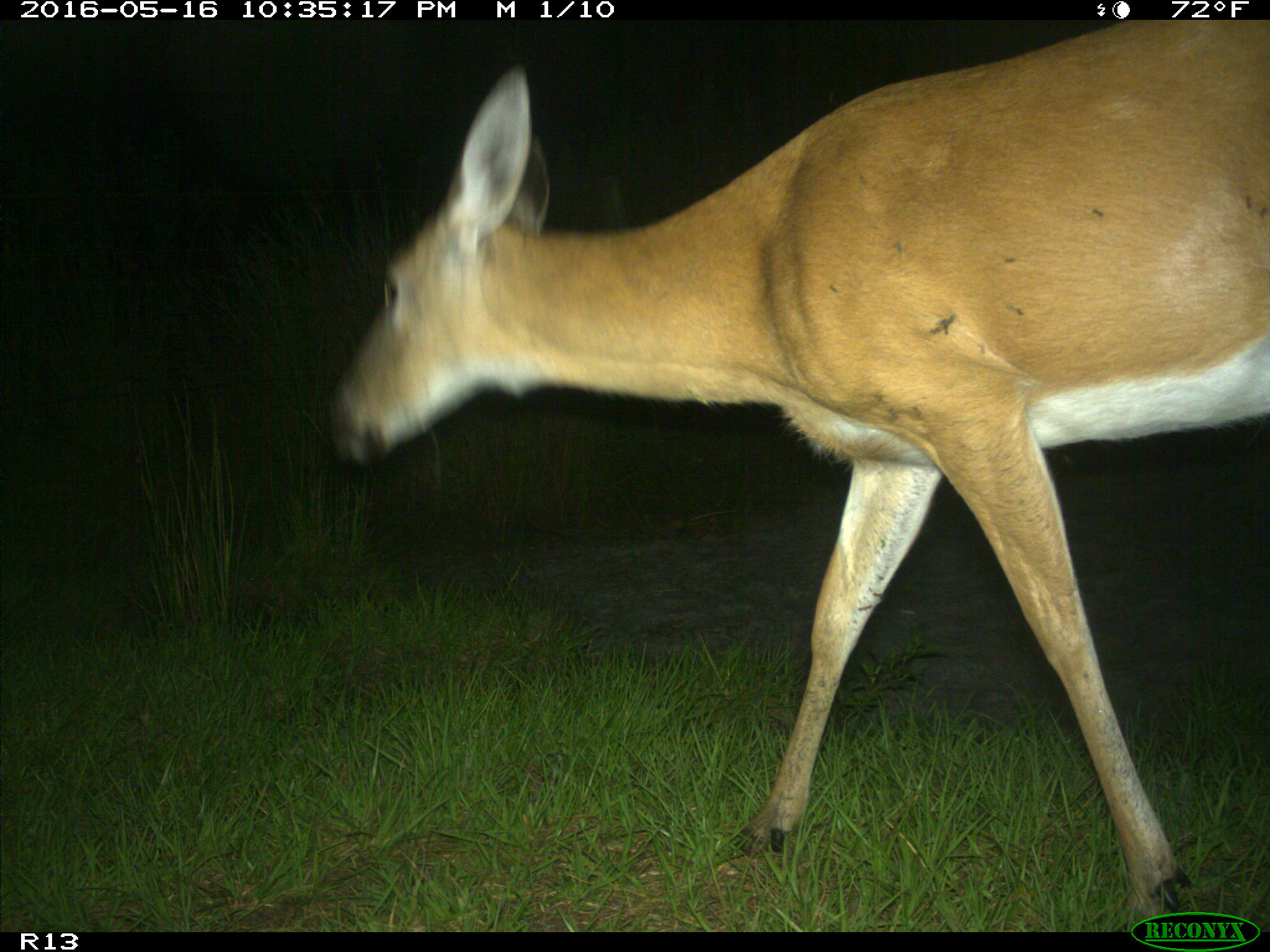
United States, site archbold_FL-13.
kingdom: Animalia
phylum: Chordata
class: Mammalia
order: Artiodactyla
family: Cervidae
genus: Odocoileus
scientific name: Odocoileus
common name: deer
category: unidentified deer